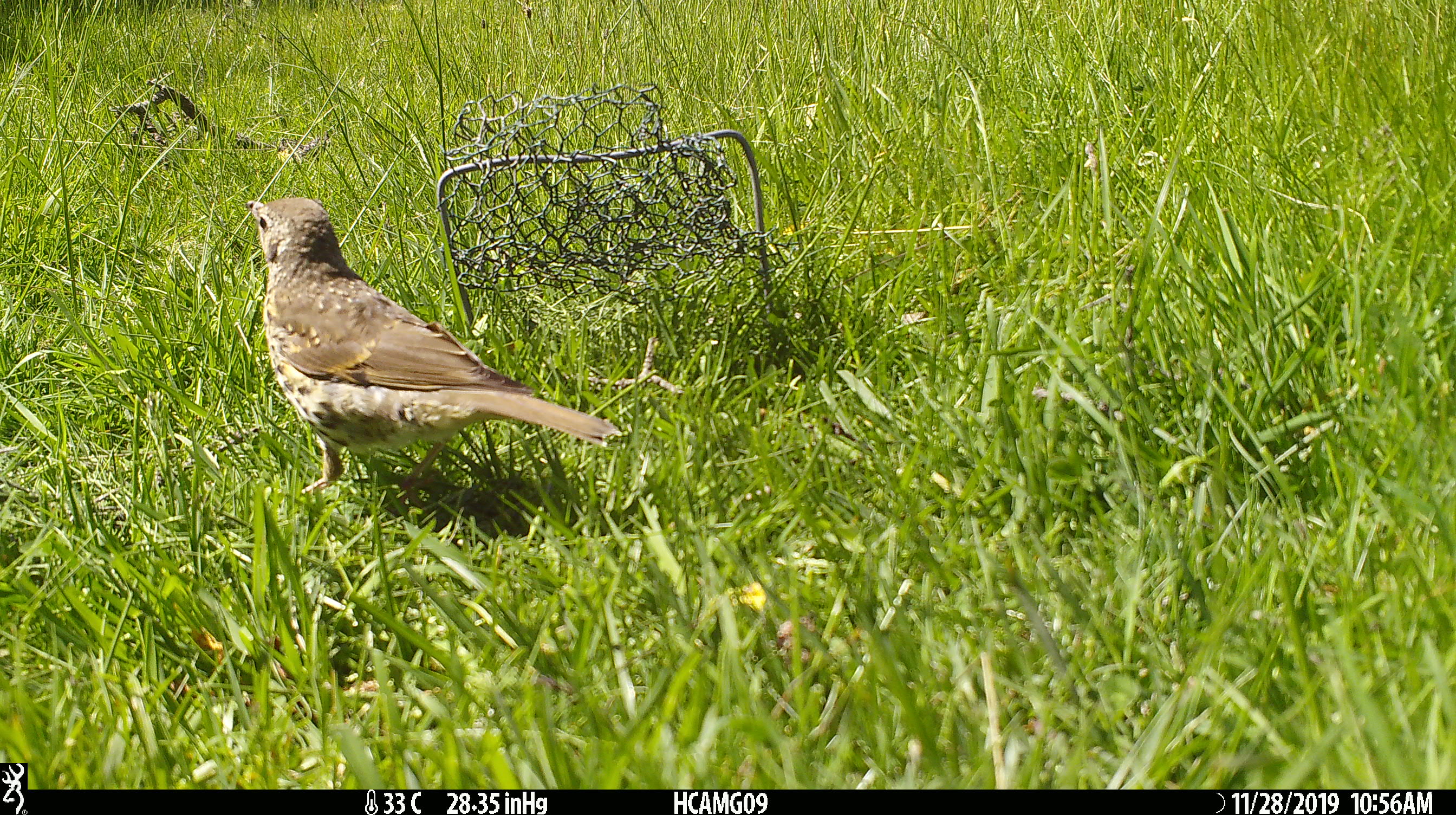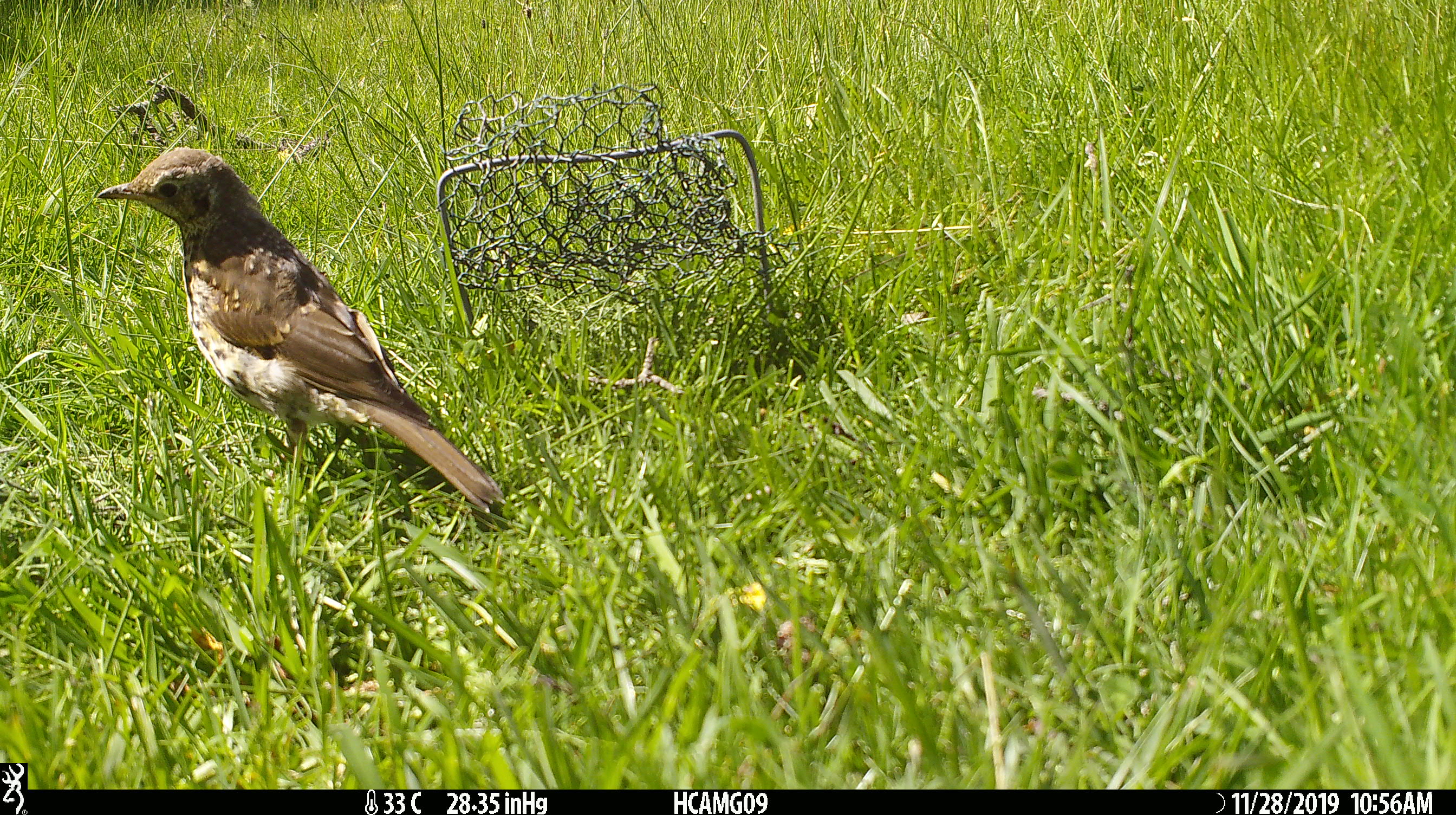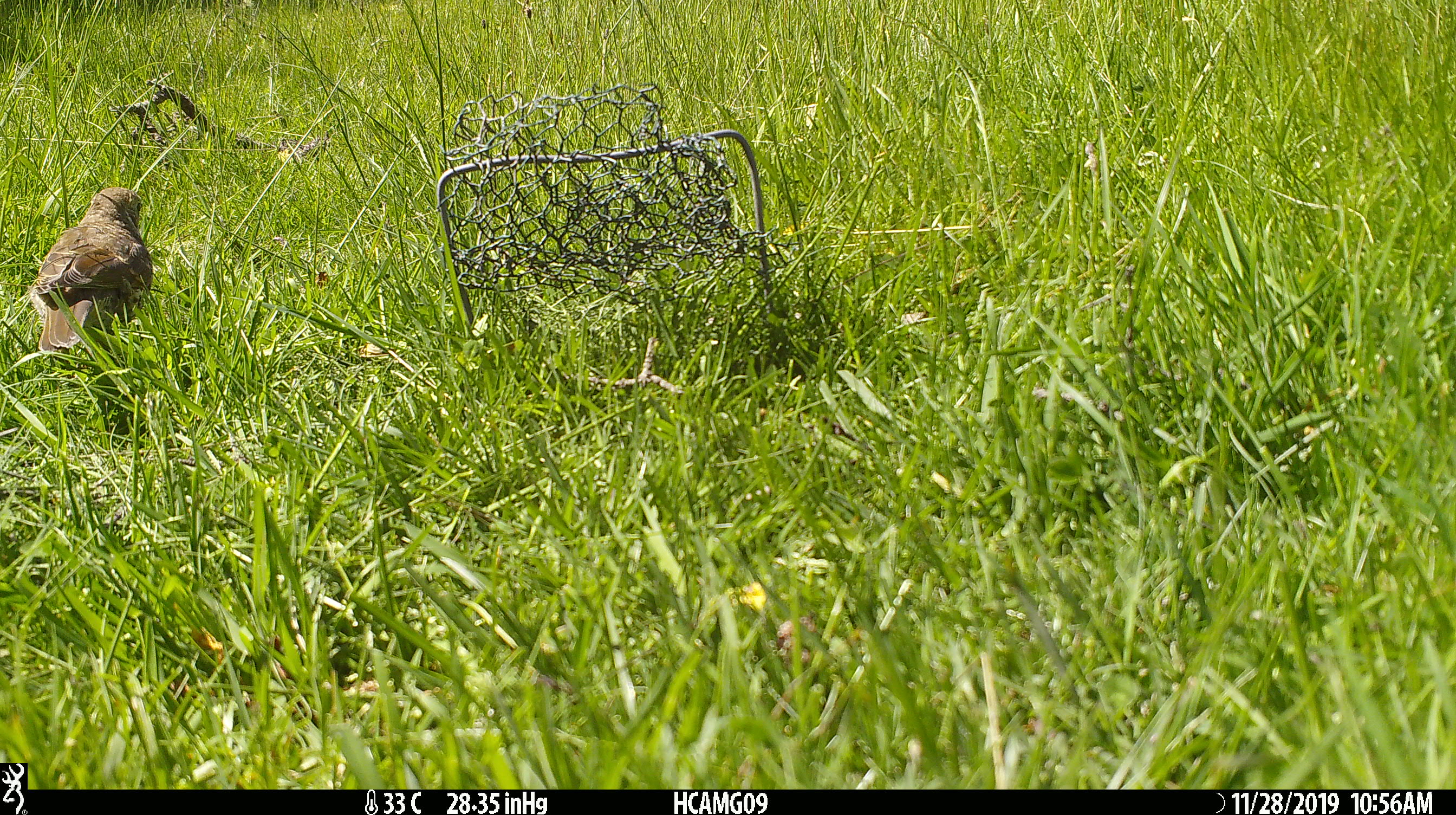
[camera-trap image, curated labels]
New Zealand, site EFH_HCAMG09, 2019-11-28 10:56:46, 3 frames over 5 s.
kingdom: Animalia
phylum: Chordata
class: Aves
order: Passeriformes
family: Turdidae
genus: Turdus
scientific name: Turdus philomelos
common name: song thrush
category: thrush